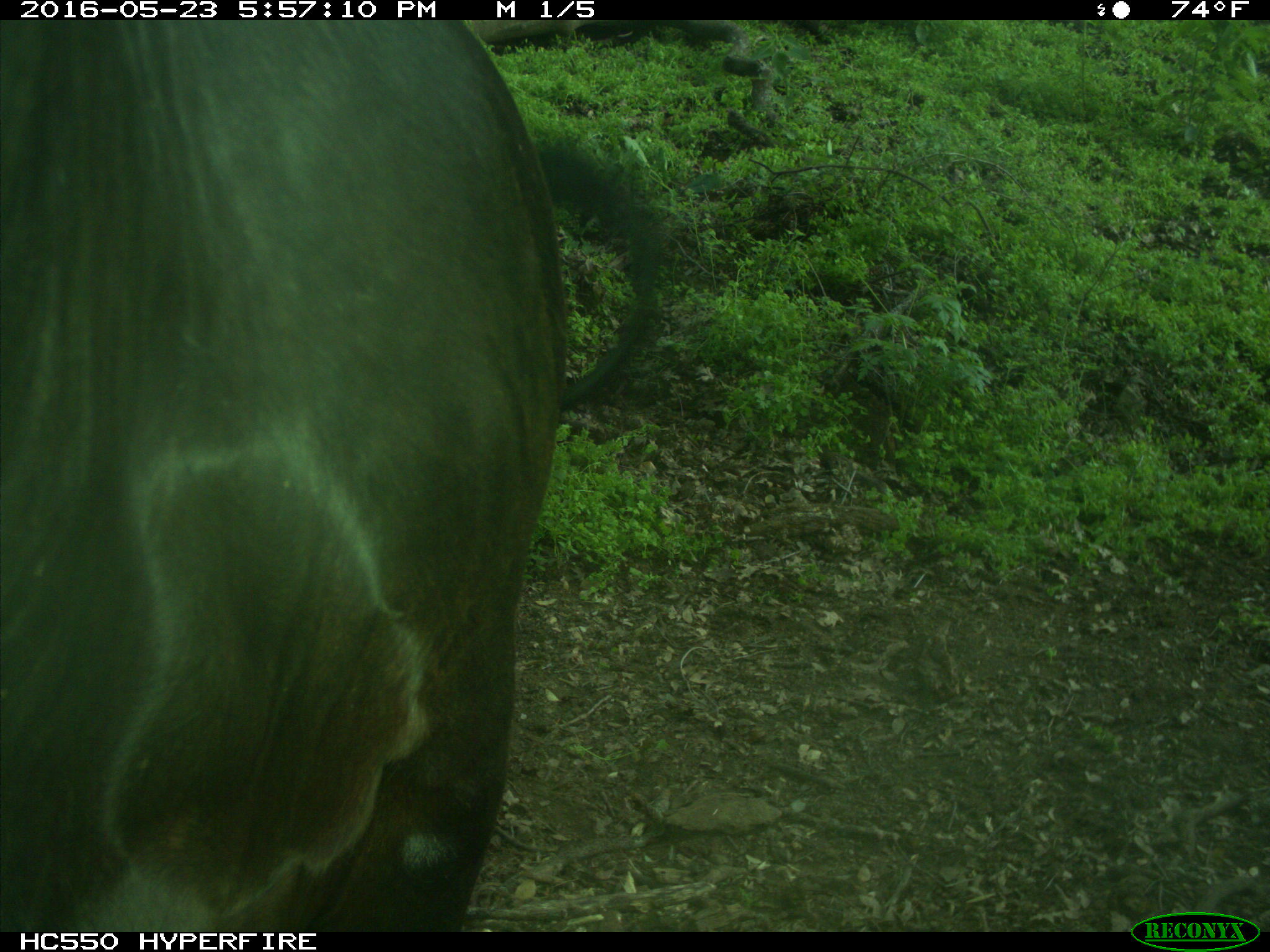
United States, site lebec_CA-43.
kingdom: Animalia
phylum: Chordata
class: Mammalia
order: Artiodactyla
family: Bovidae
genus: Bos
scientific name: Bos taurus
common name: domestic cow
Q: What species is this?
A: Bos taurus (domestic cow).